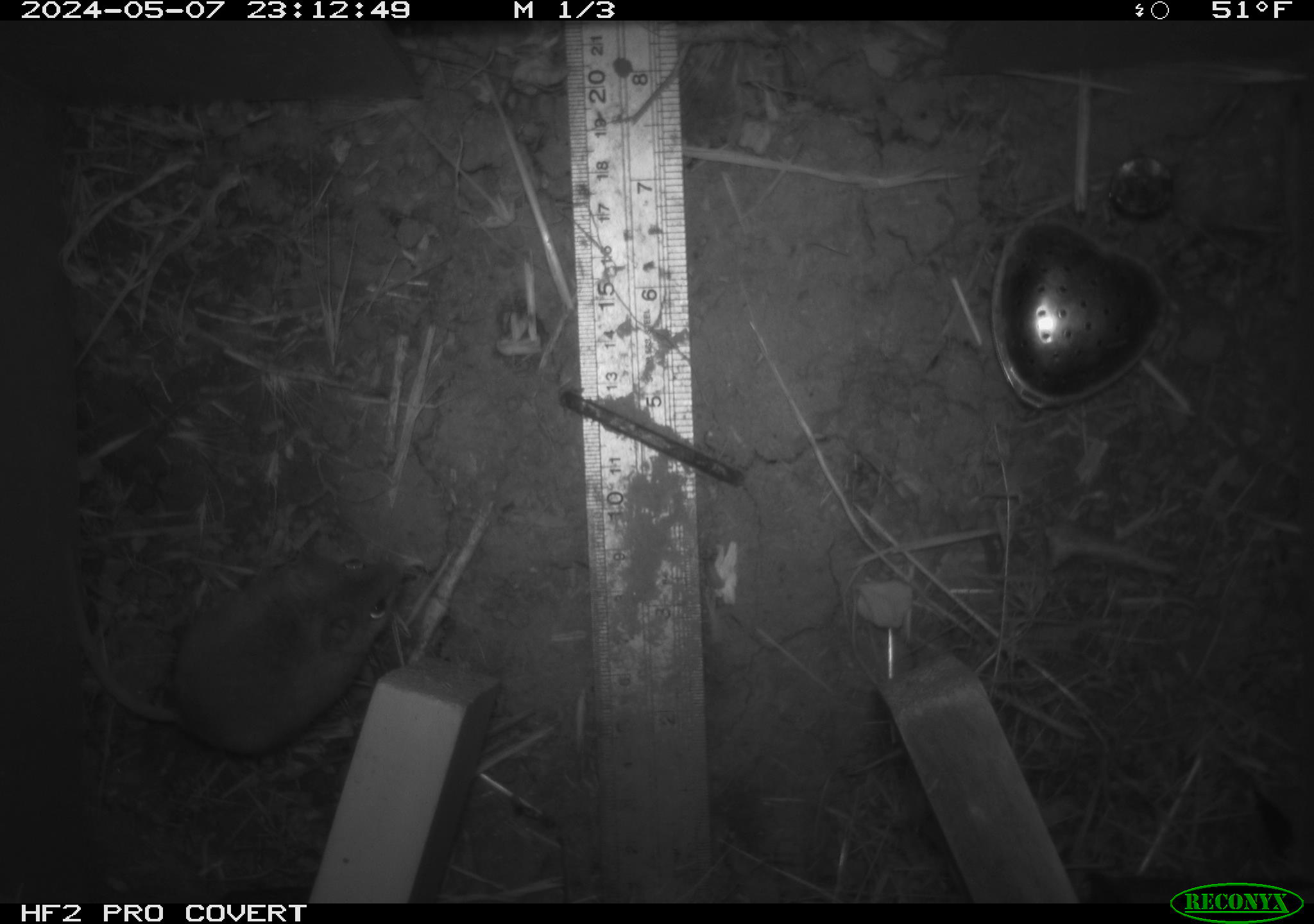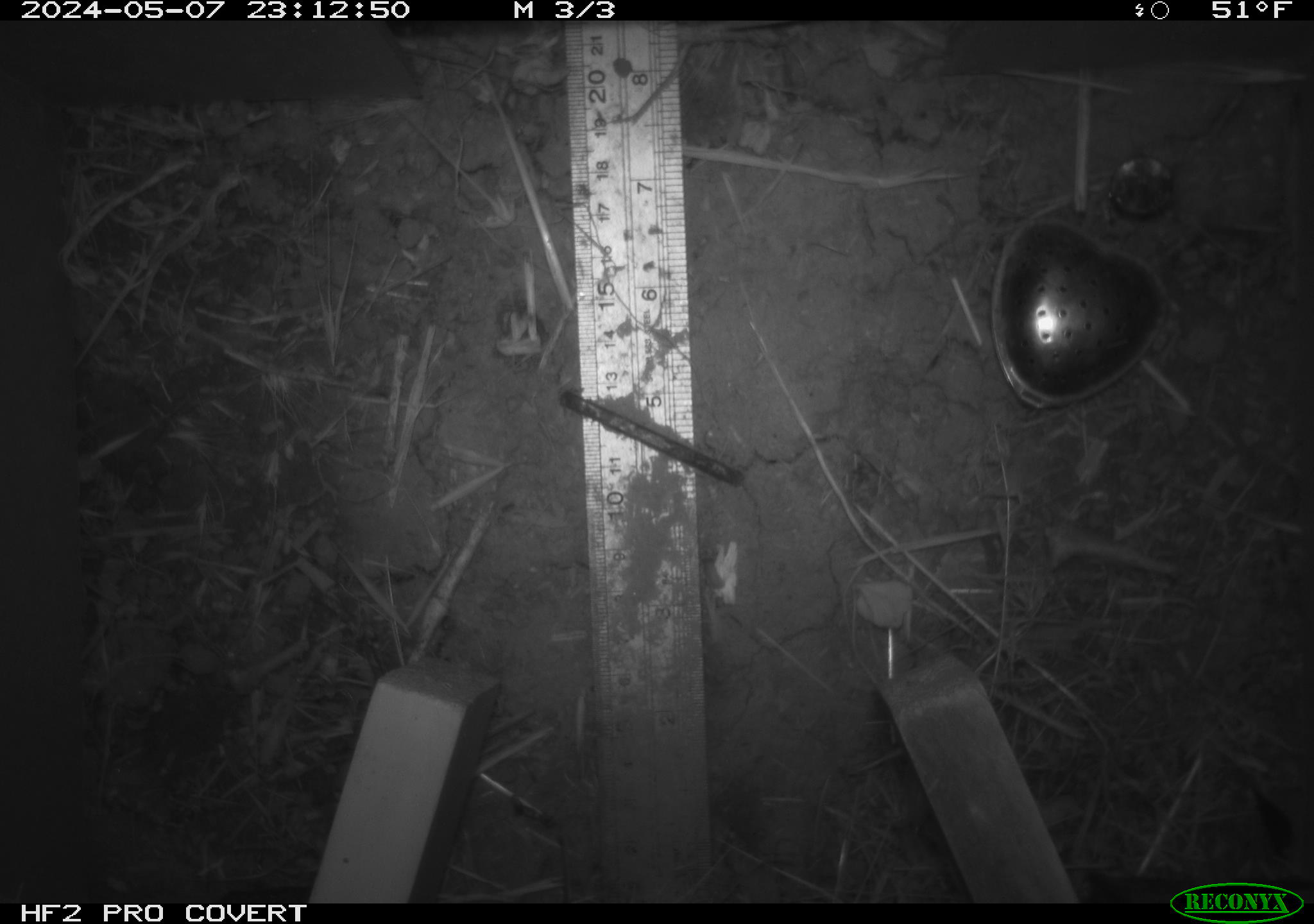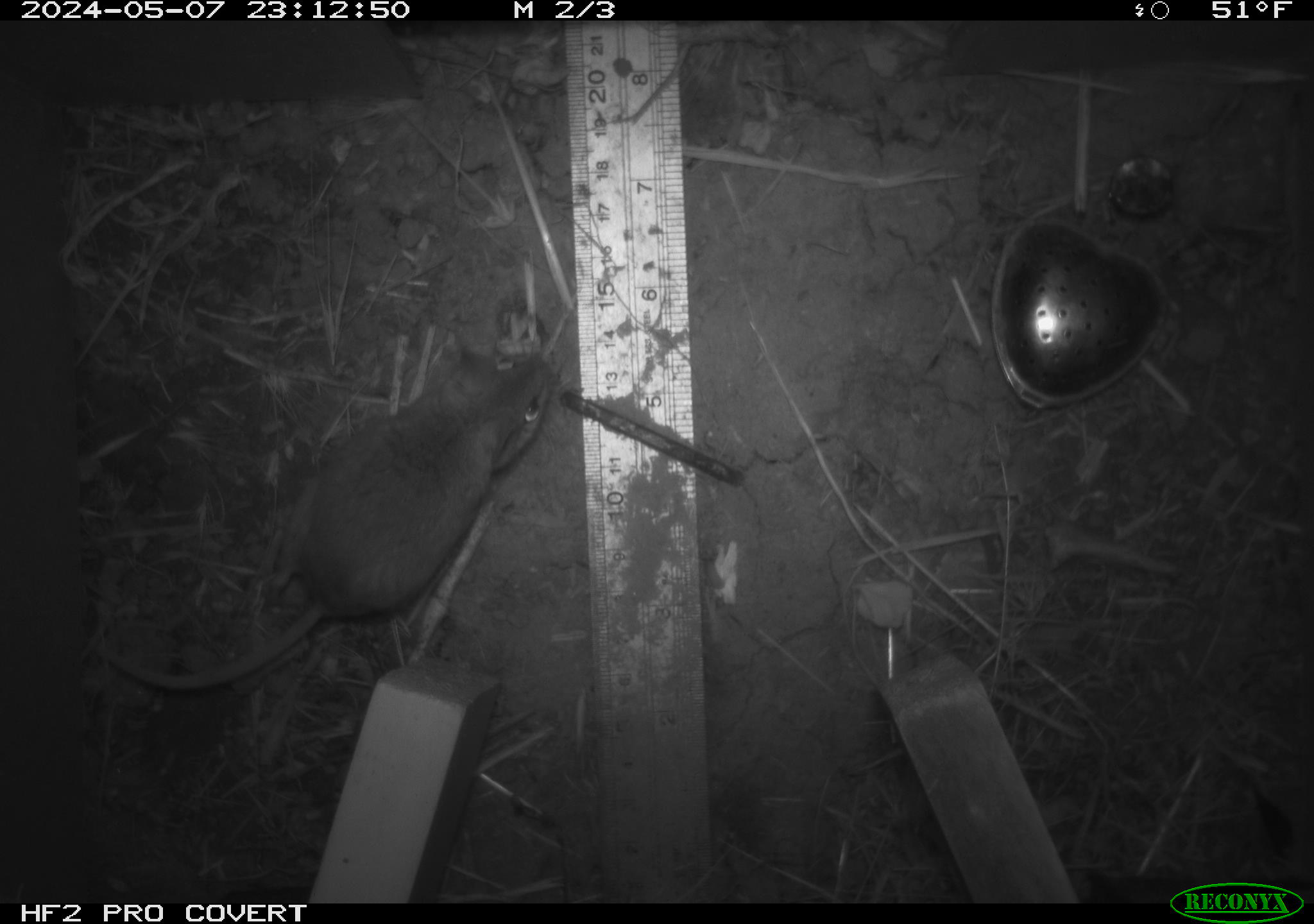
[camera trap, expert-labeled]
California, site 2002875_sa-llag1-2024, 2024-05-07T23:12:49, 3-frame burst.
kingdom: Animalia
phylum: Chordata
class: Mammalia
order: Rodentia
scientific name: Rodentia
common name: mouse species